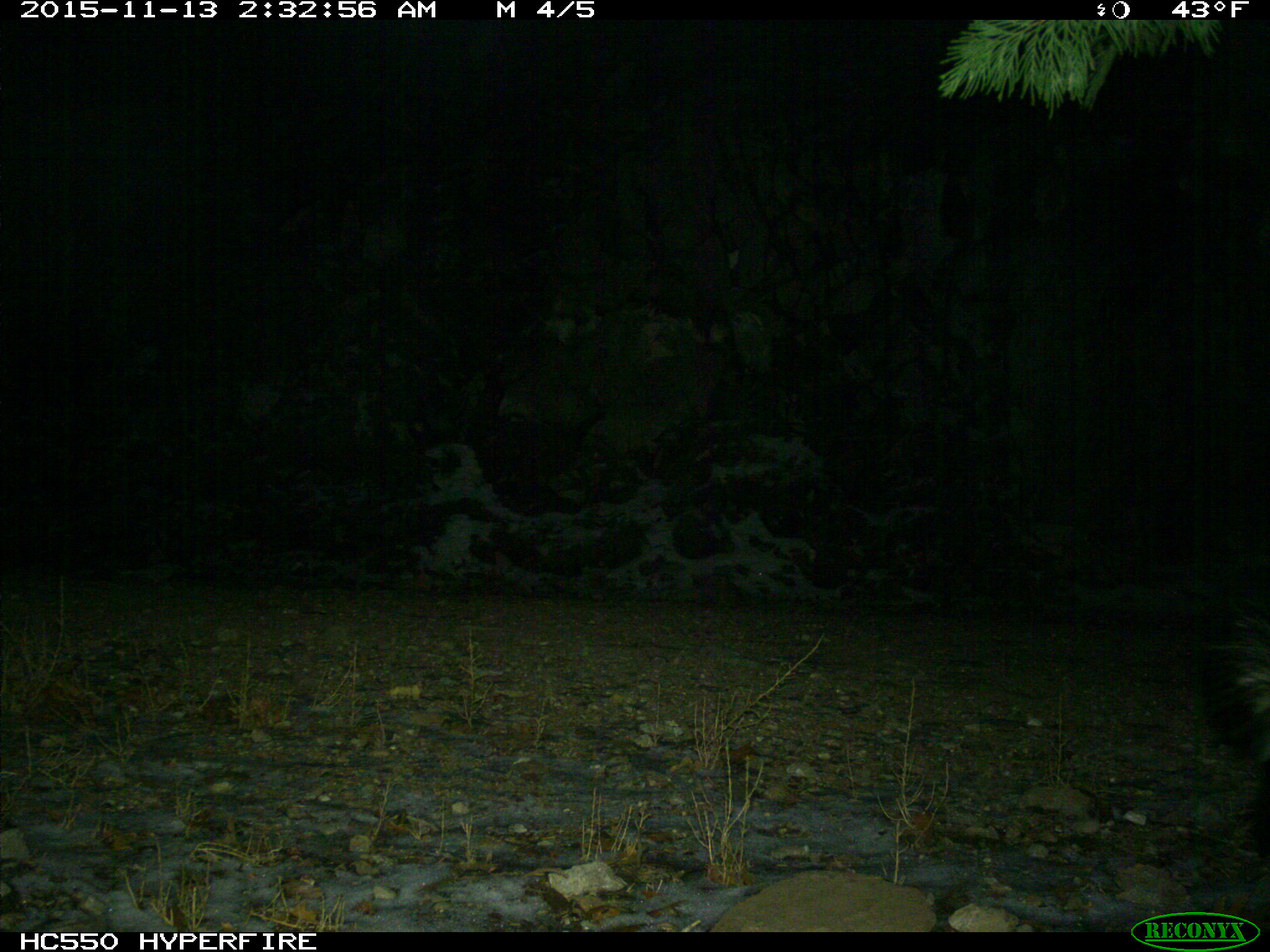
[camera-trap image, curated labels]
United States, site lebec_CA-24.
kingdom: Animalia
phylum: Chordata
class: Mammalia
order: Carnivora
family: Mephitidae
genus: Mephitis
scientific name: Mephitis mephitis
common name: striped skunk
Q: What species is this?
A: Mephitis mephitis (striped skunk).